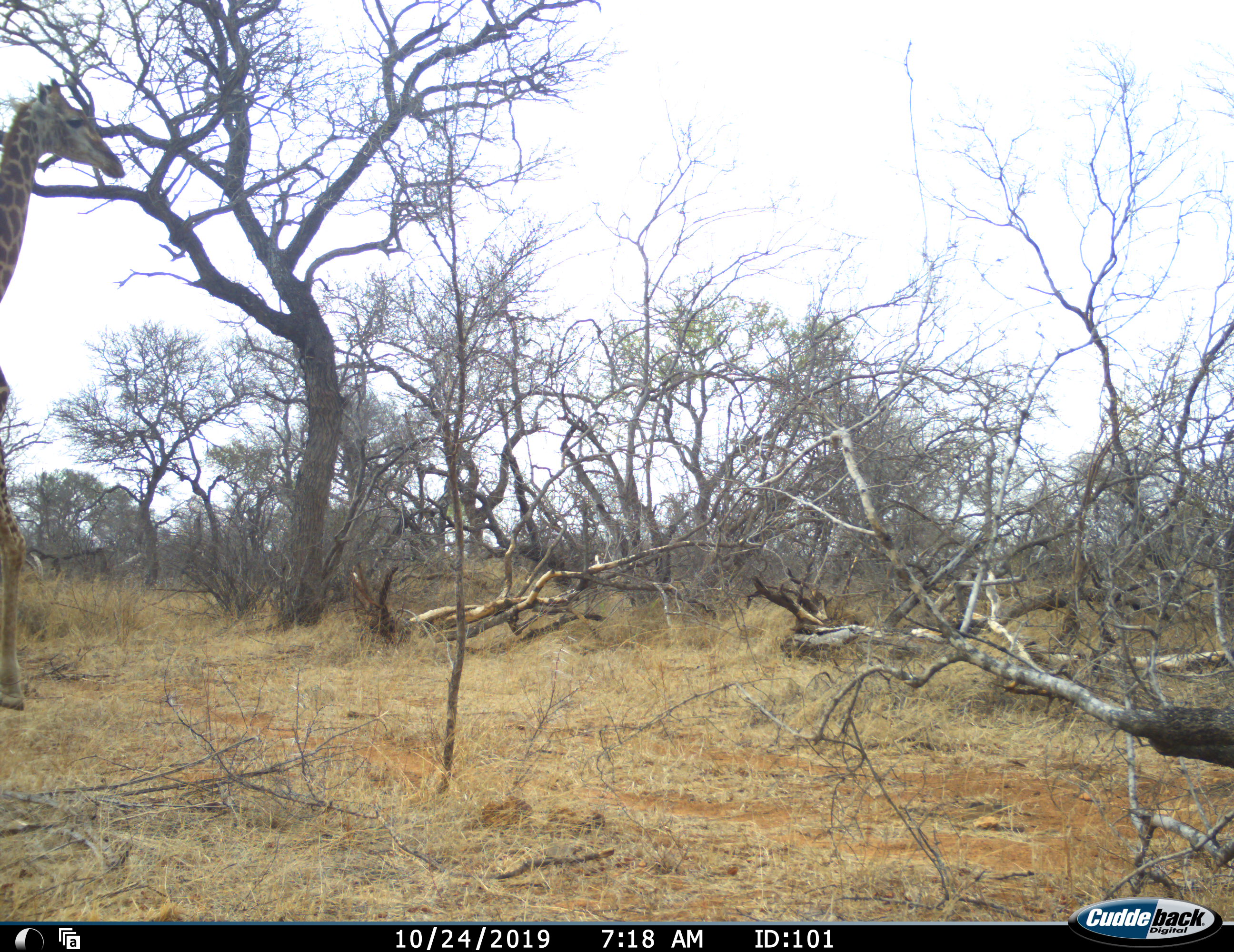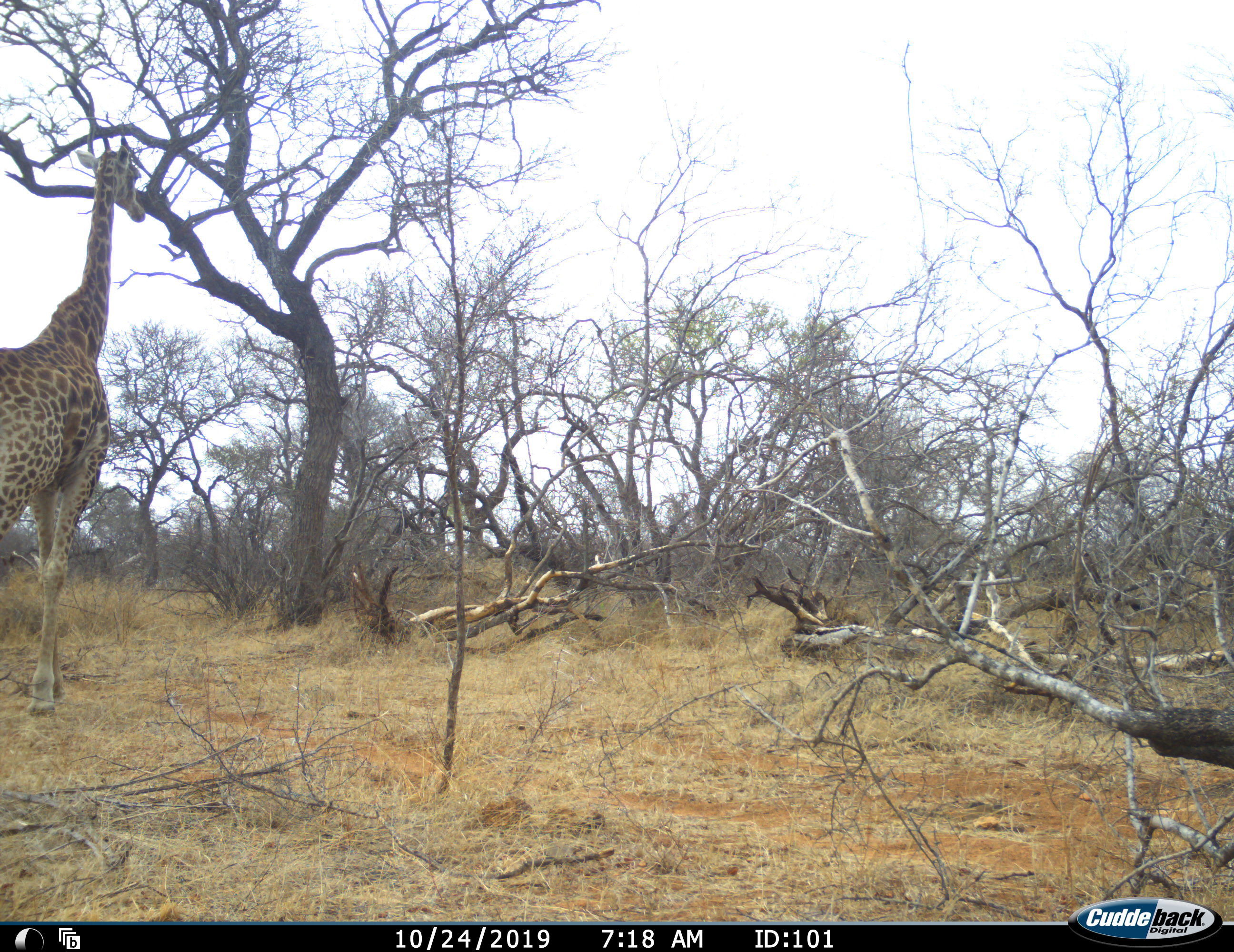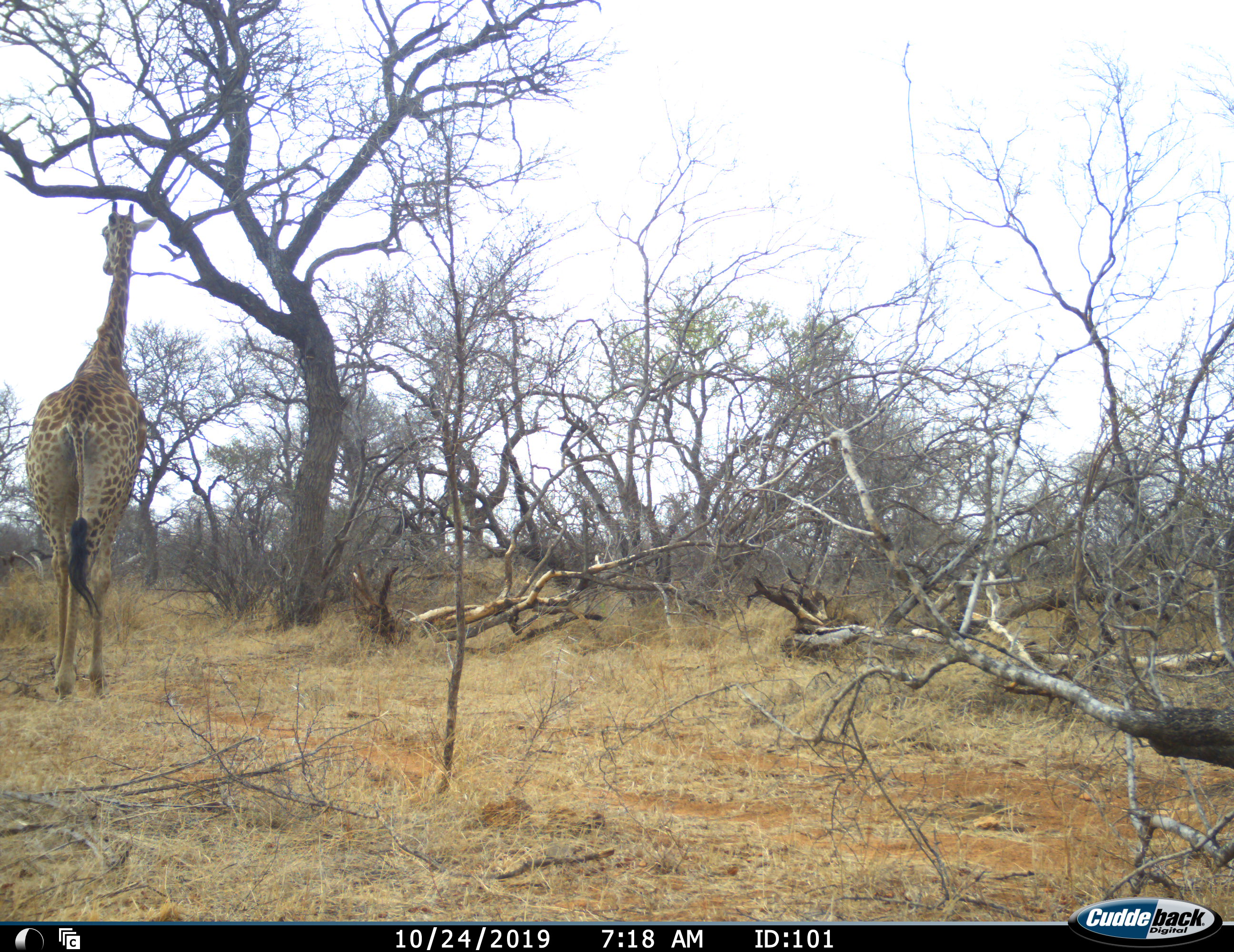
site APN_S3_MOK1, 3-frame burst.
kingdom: Animalia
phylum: Chordata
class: Mammalia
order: Artiodactyla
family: Giraffidae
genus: Giraffa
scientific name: Giraffa camelopardalis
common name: giraffe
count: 1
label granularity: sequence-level